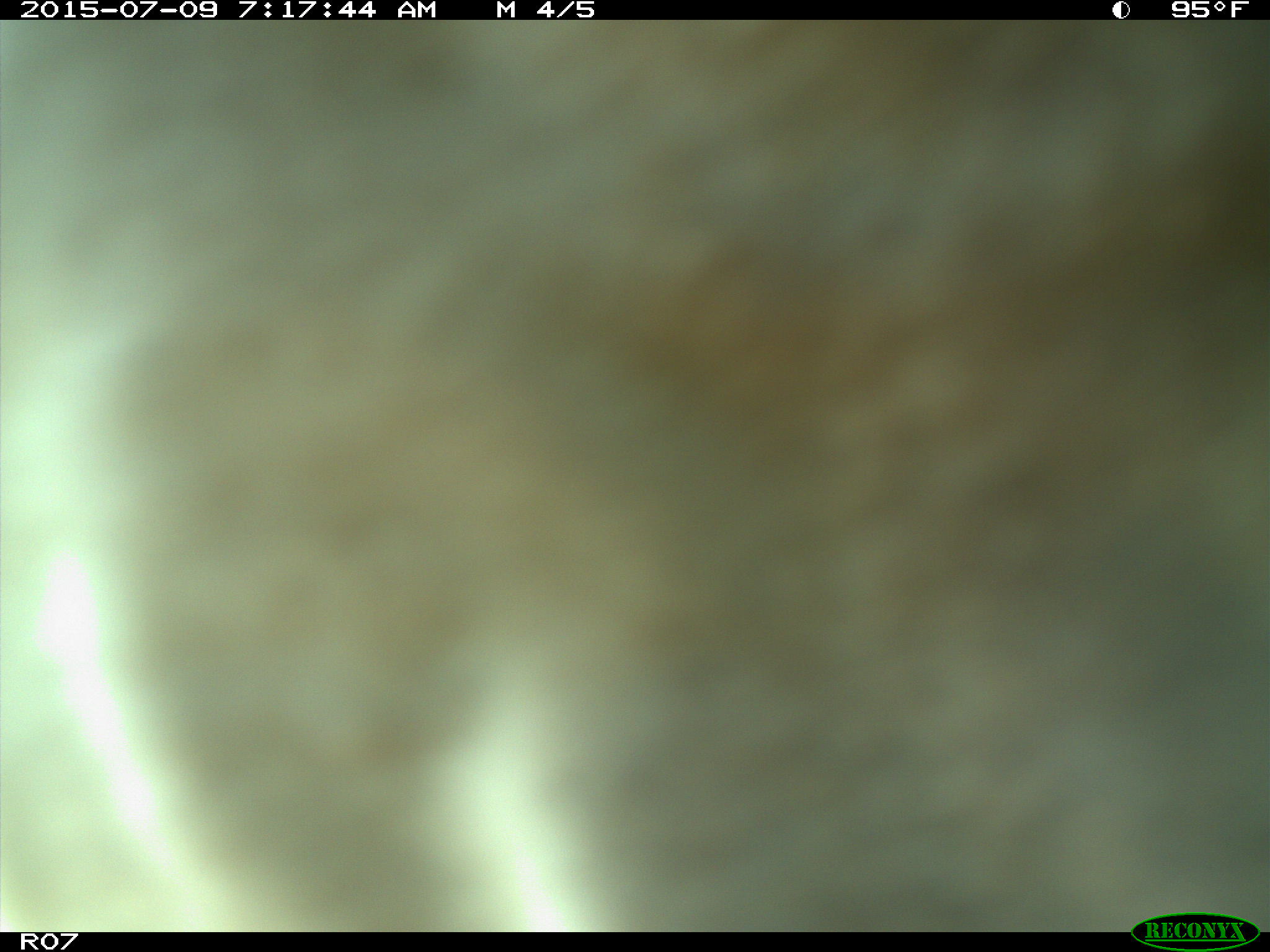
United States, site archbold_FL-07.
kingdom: Animalia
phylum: Chordata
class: Mammalia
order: Artiodactyla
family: Bovidae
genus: Bos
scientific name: Bos taurus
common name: domestic cow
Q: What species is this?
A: Bos taurus (domestic cow).